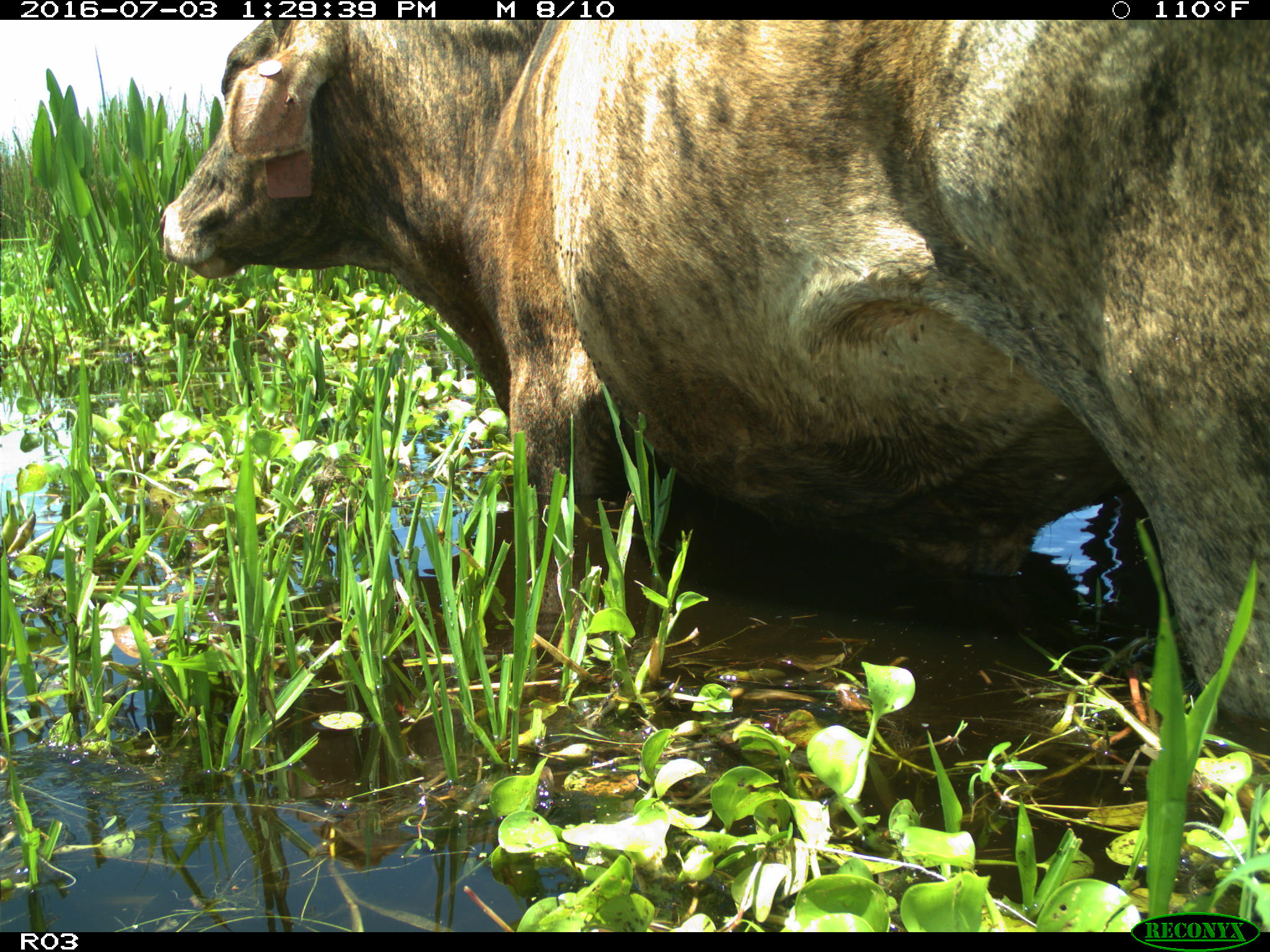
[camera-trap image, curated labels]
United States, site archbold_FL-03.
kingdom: Animalia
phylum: Chordata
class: Mammalia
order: Artiodactyla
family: Bovidae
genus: Bos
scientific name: Bos taurus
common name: domestic cow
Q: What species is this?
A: Bos taurus (domestic cow).